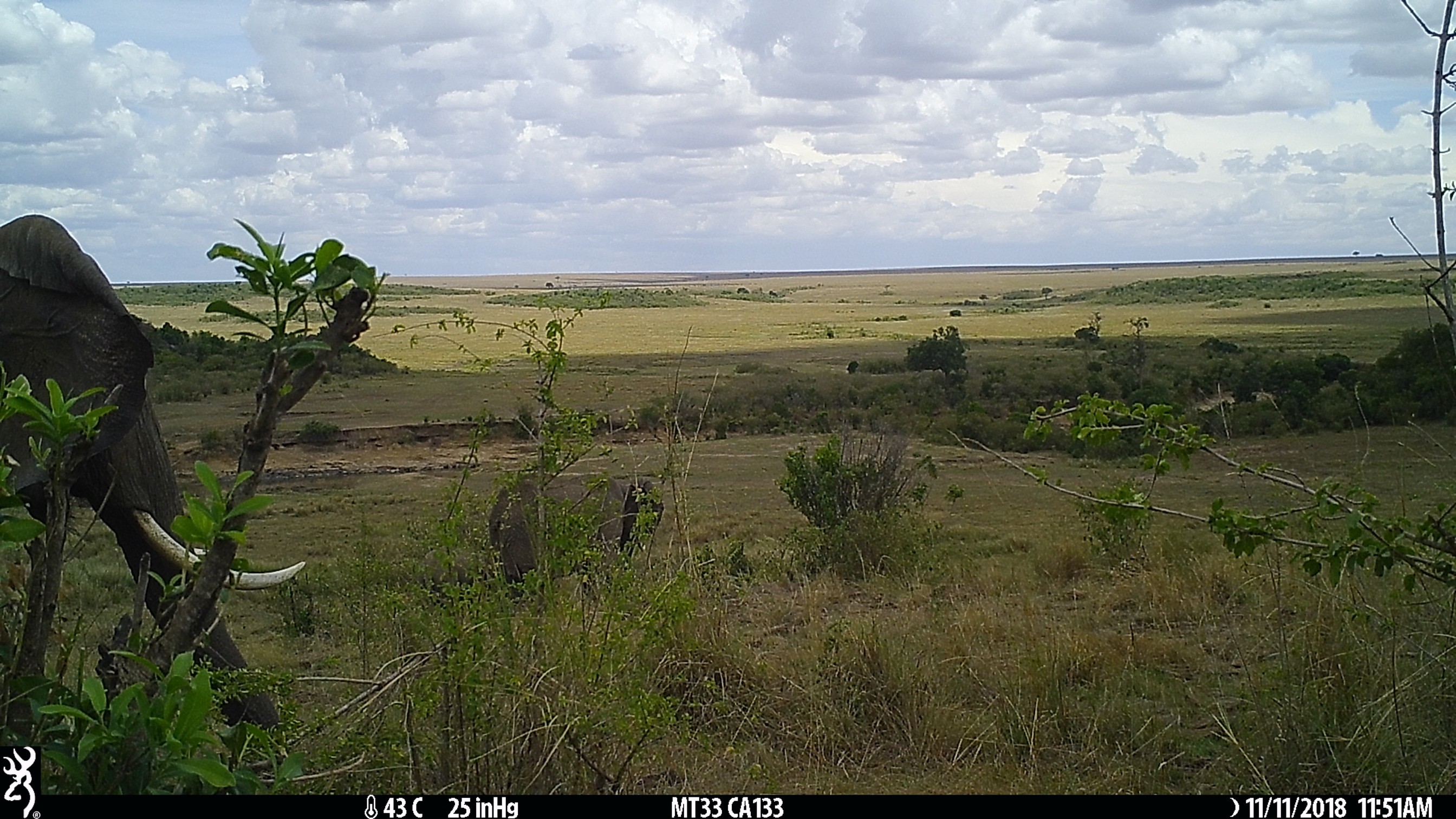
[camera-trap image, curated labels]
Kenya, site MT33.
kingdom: Animalia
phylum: Chordata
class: Mammalia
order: Proboscidea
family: Elephantidae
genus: Loxodonta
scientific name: Loxodonta africana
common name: elephant